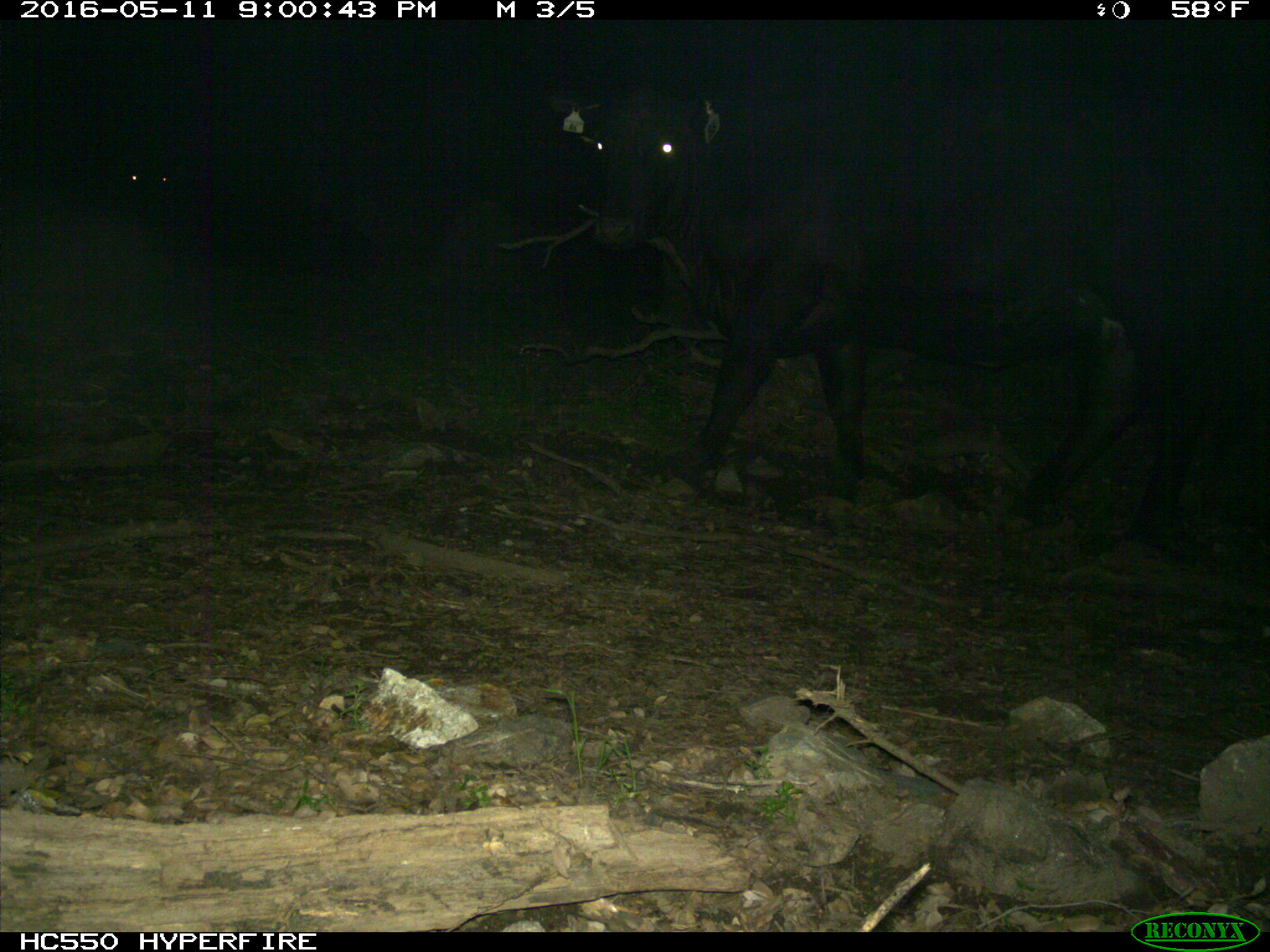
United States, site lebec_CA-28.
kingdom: Animalia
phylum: Chordata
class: Mammalia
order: Artiodactyla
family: Bovidae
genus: Bos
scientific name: Bos taurus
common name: domestic cow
Bos taurus (domestic cow).